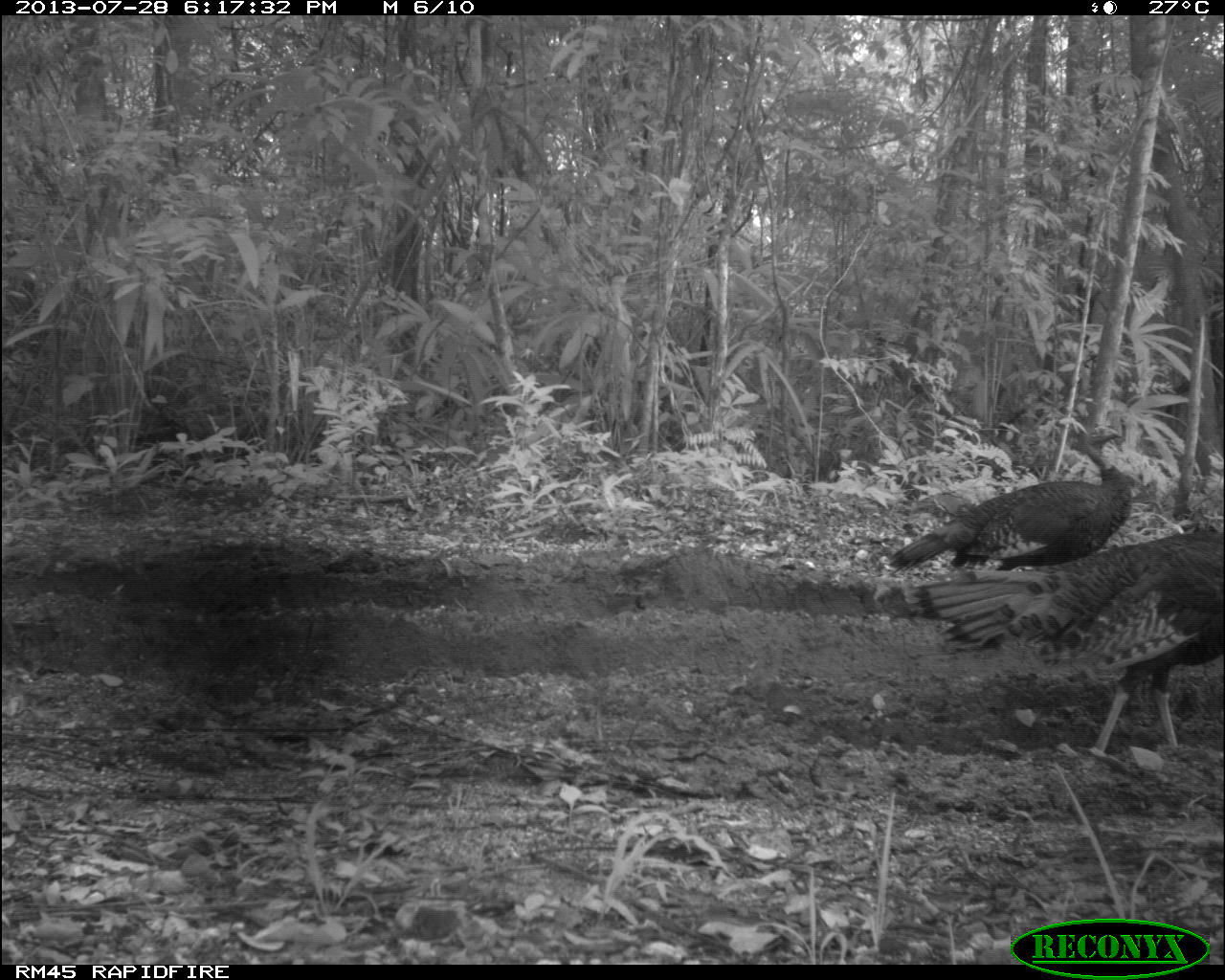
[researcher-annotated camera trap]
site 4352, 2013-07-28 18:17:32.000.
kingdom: Animalia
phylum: Chordata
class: Aves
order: Galliformes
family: Phasianidae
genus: Meleagris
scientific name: Meleagris ocellata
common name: ocellated turkey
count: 2